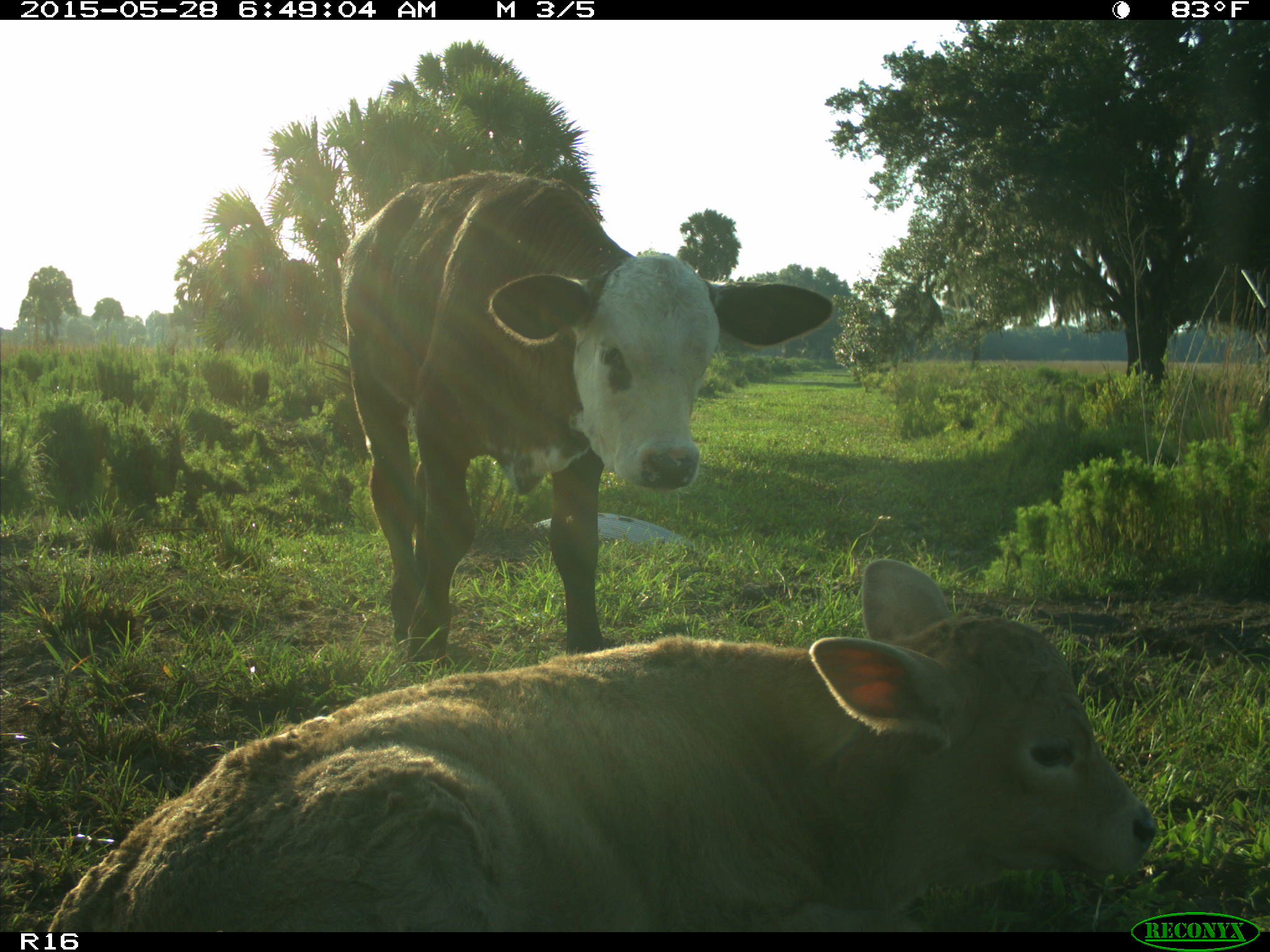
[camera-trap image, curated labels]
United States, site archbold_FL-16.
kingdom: Animalia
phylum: Chordata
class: Mammalia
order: Artiodactyla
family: Bovidae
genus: Bos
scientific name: Bos taurus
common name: domestic cow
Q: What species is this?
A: Bos taurus (domestic cow).